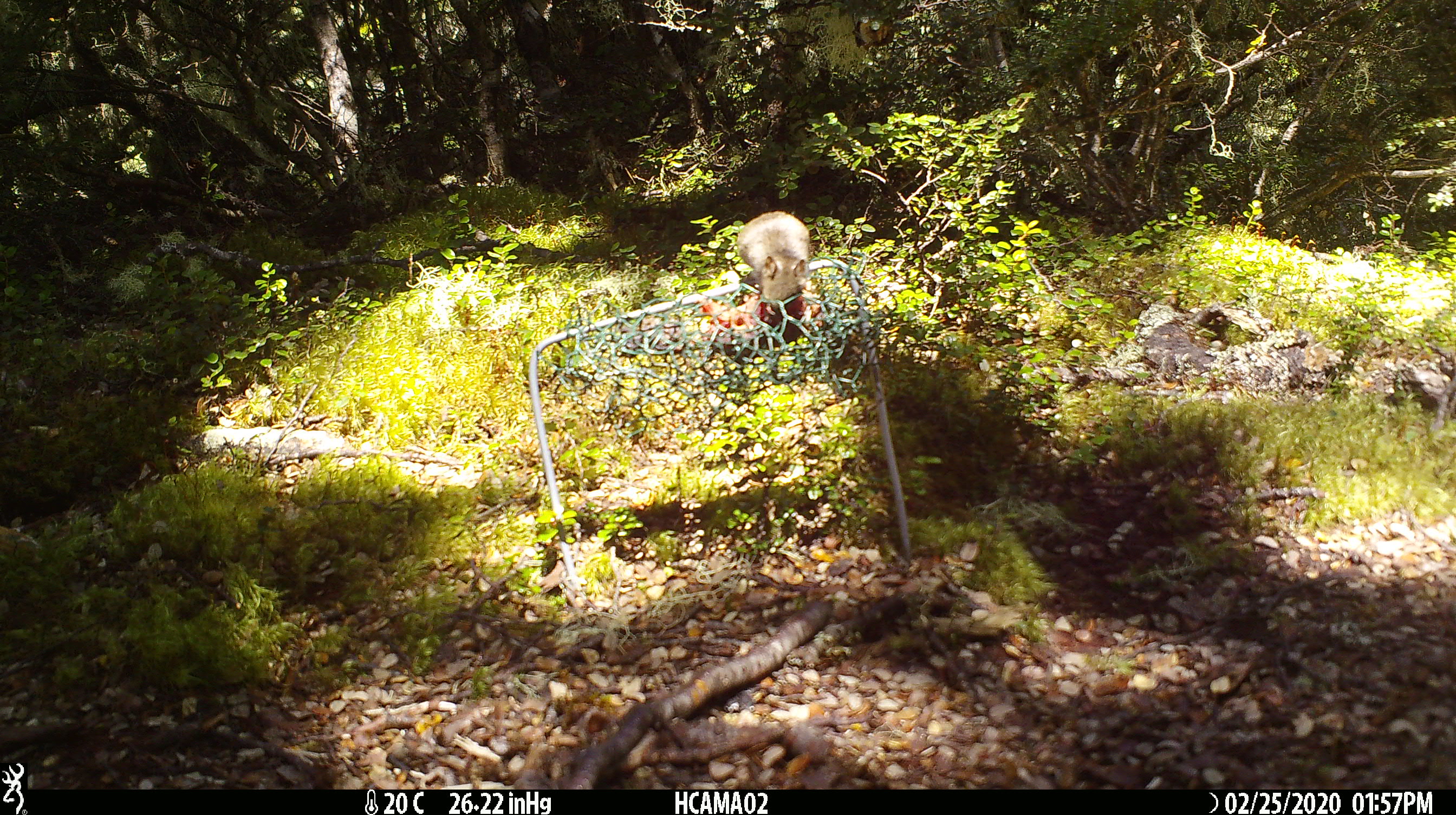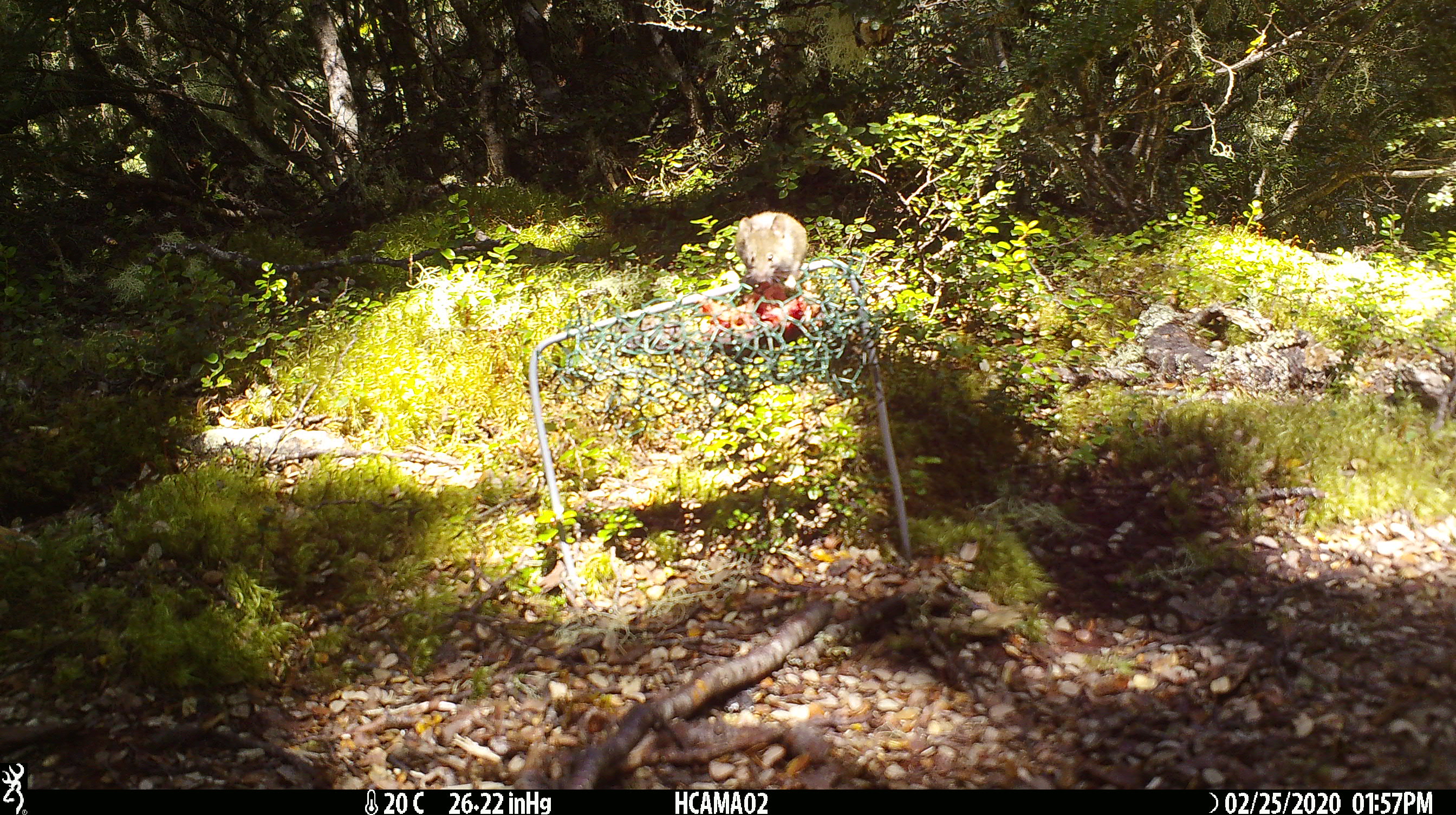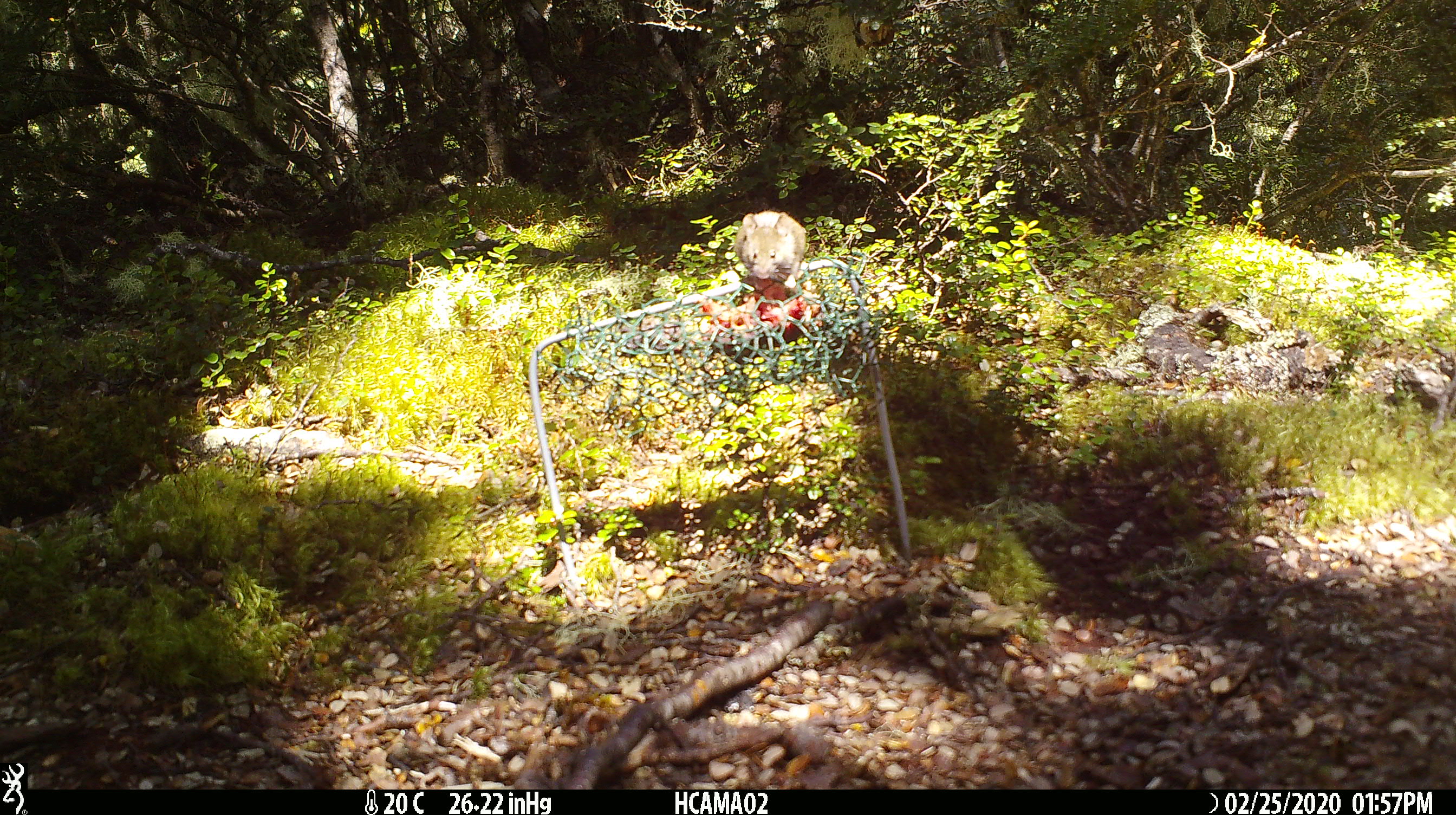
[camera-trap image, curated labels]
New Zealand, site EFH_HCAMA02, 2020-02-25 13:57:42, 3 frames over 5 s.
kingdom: Animalia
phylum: Chordata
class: Mammalia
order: Rodentia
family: Muridae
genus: Mus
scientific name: Mus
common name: mouse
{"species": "mouse (Mus)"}